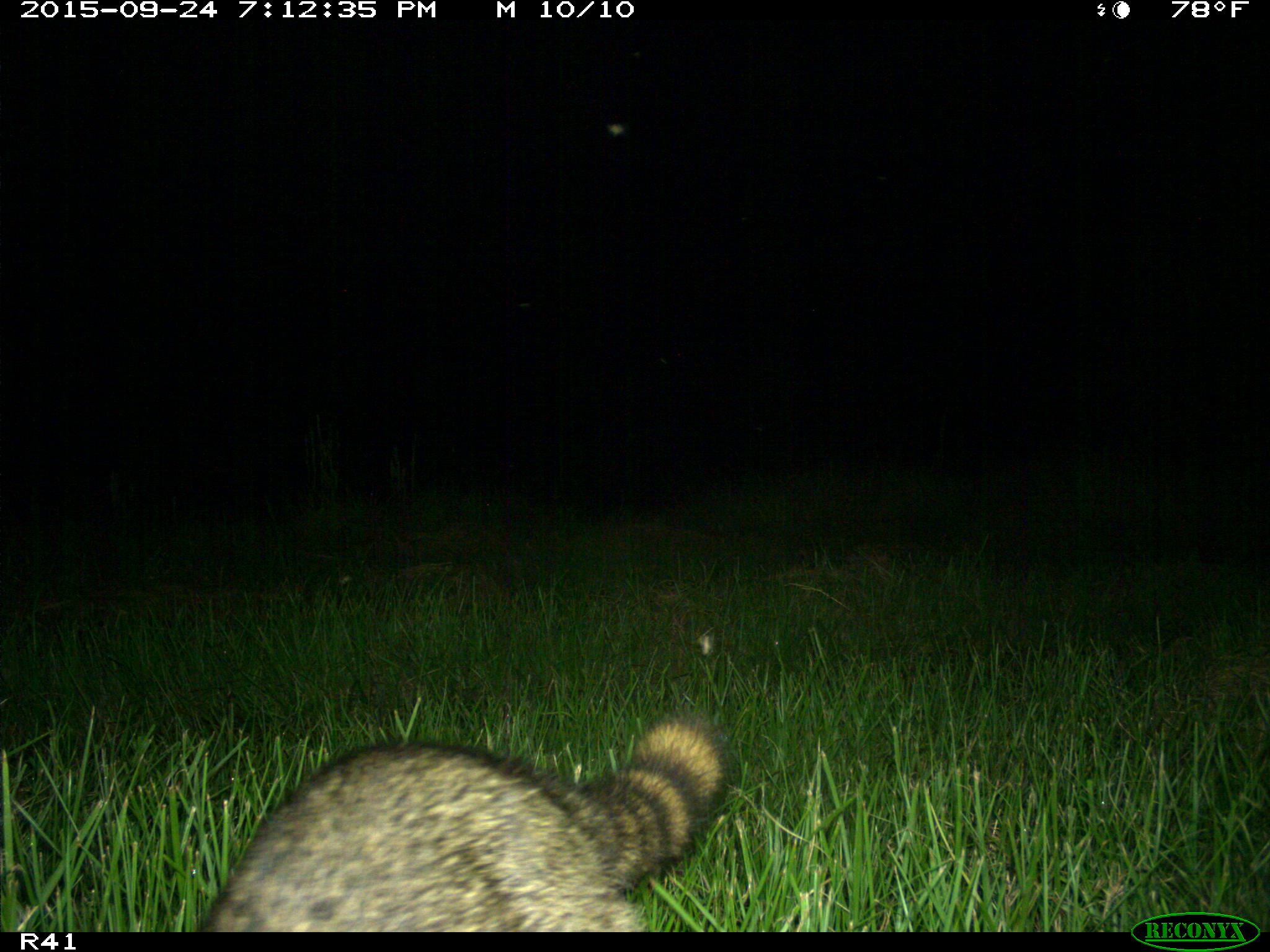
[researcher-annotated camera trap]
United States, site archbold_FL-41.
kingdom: Animalia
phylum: Chordata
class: Mammalia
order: Carnivora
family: Procyonidae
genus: Procyon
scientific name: Procyon lotor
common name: common raccoon